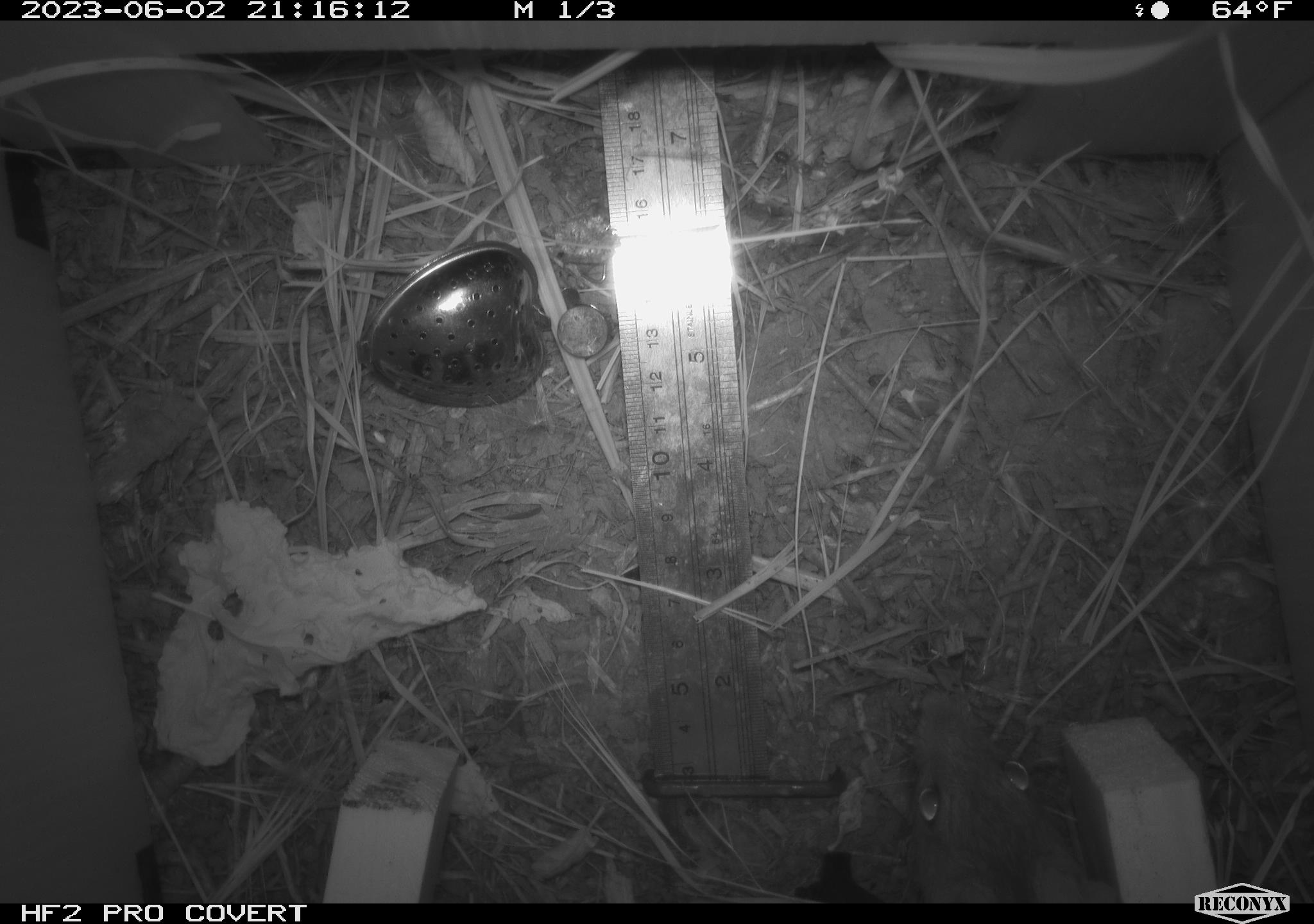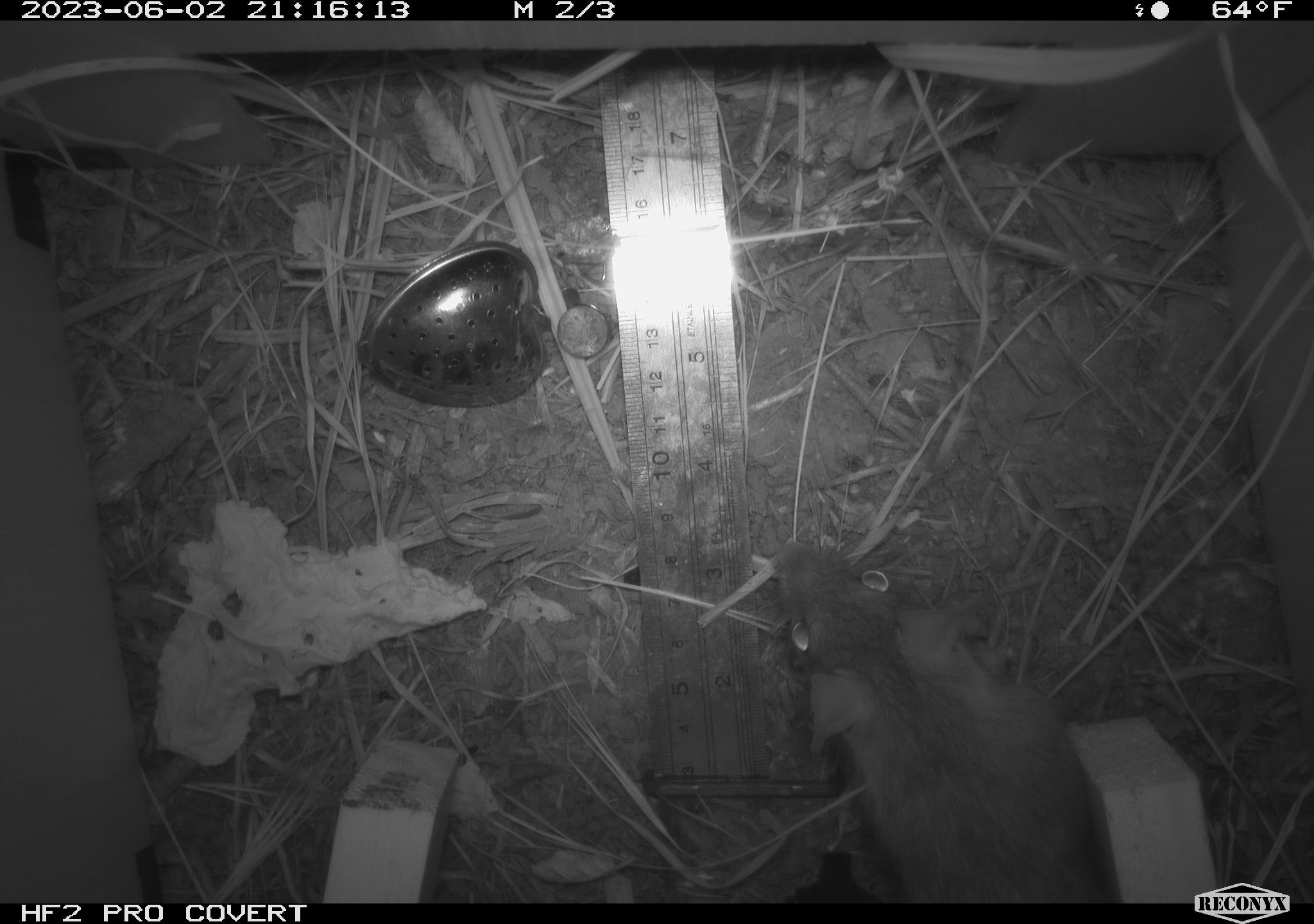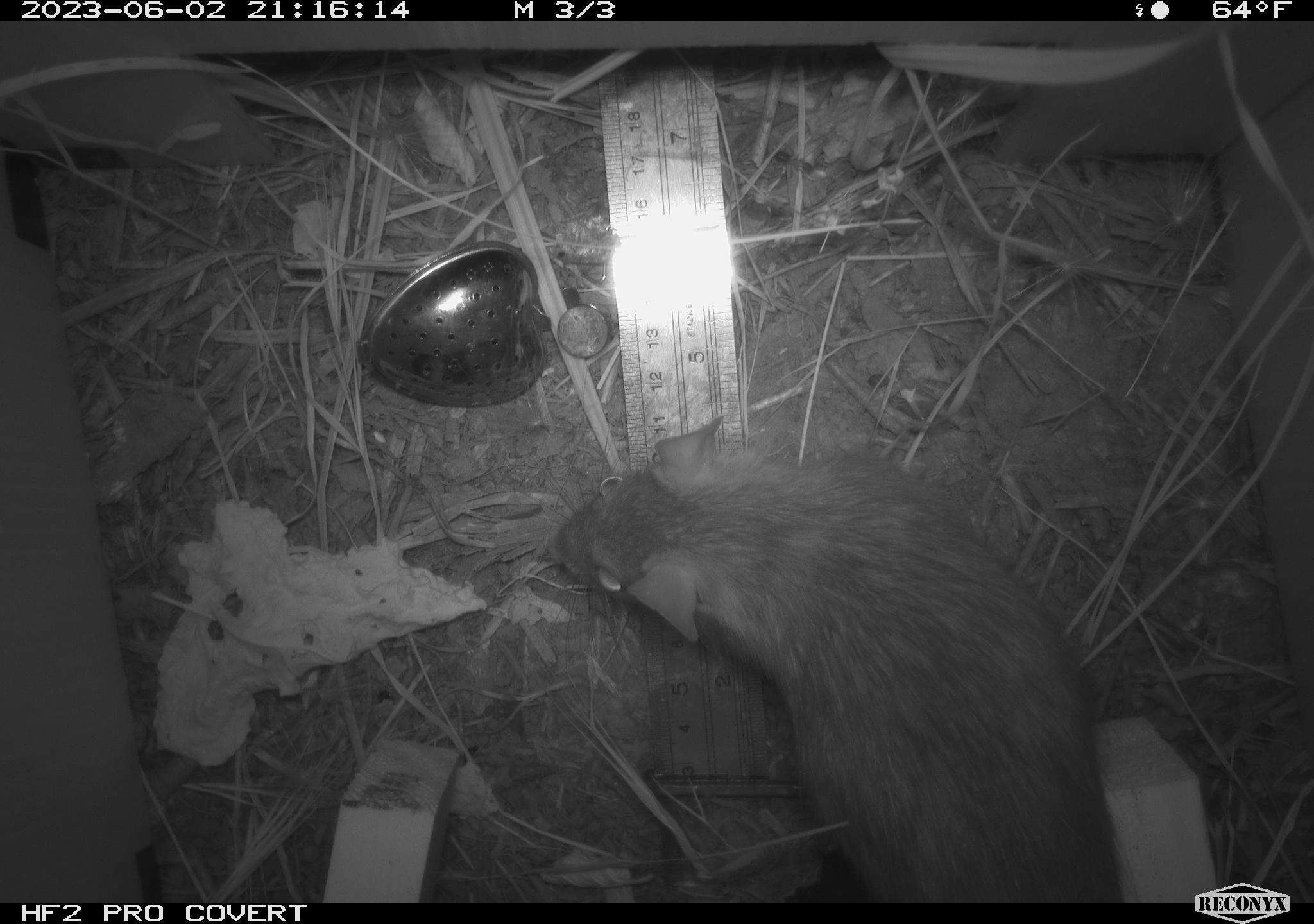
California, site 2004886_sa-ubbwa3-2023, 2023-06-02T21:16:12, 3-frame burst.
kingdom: Animalia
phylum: Chordata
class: Mammalia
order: Rodentia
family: Muridae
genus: Rattus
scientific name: Rattus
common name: rat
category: rattus species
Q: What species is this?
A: Rattus species (rat) (Rattus).